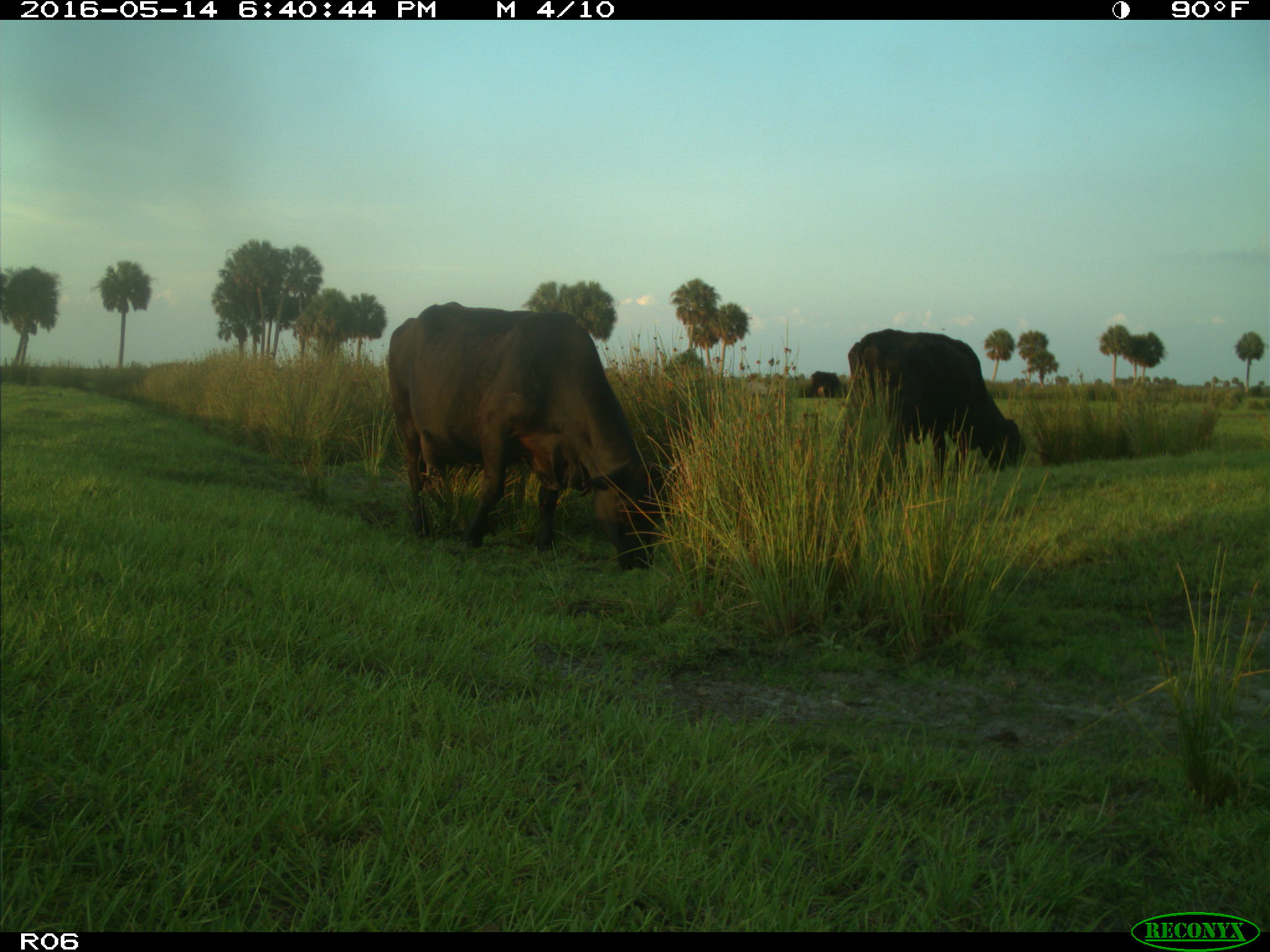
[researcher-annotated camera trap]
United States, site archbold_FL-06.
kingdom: Animalia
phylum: Chordata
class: Mammalia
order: Artiodactyla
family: Bovidae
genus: Bos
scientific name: Bos taurus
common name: domestic cow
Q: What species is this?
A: Bos taurus (domestic cow).